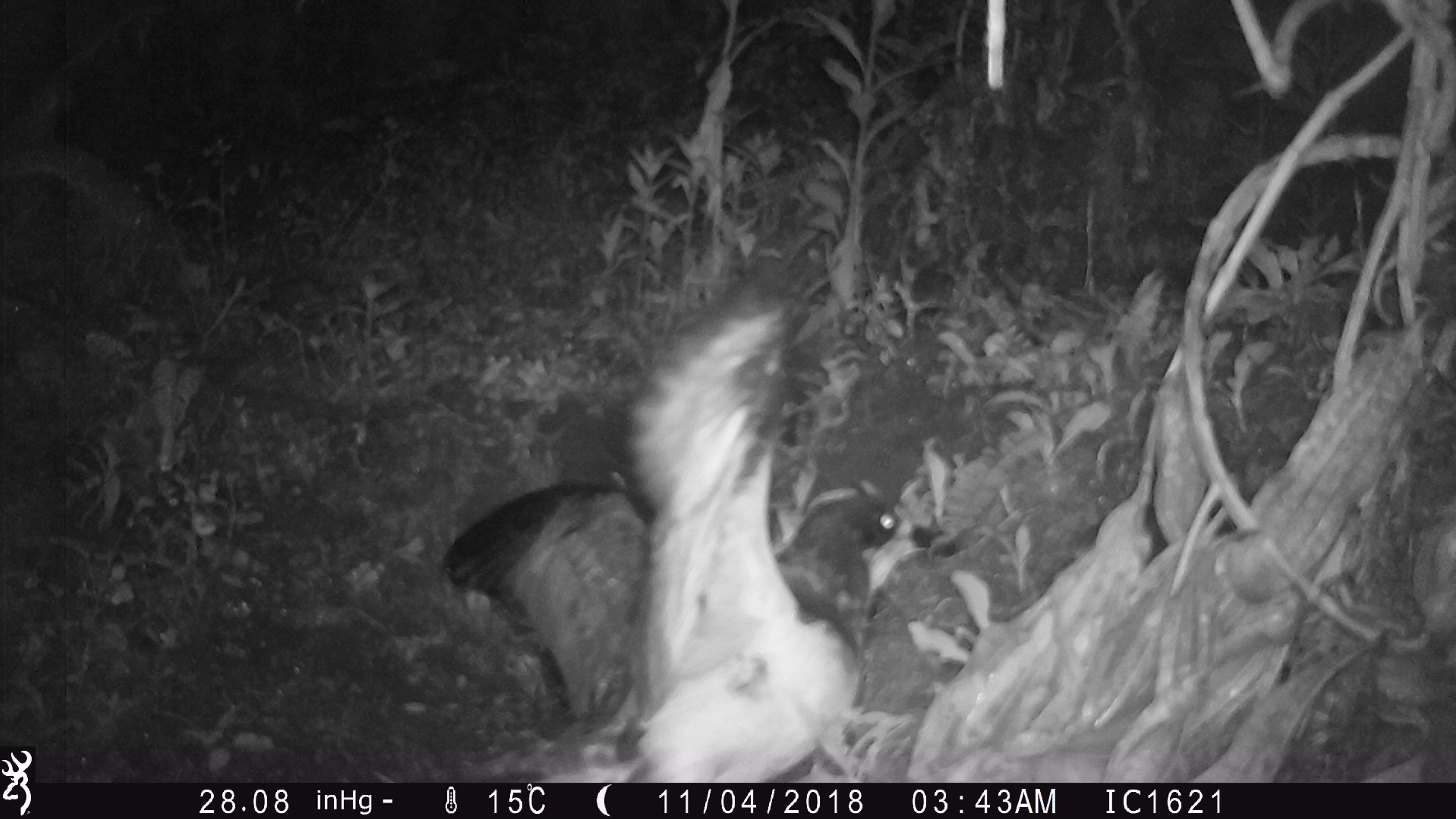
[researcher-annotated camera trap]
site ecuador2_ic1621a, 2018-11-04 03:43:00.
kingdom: Animalia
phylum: Chordata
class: Aves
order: Procellariiformes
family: Procellariidae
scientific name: Procellariidae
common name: petrel chick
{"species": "petrel chick (Procellariidae)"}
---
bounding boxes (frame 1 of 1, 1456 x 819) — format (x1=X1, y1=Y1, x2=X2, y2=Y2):
petrel chick: (x1=445, y1=284, x2=889, y2=766)